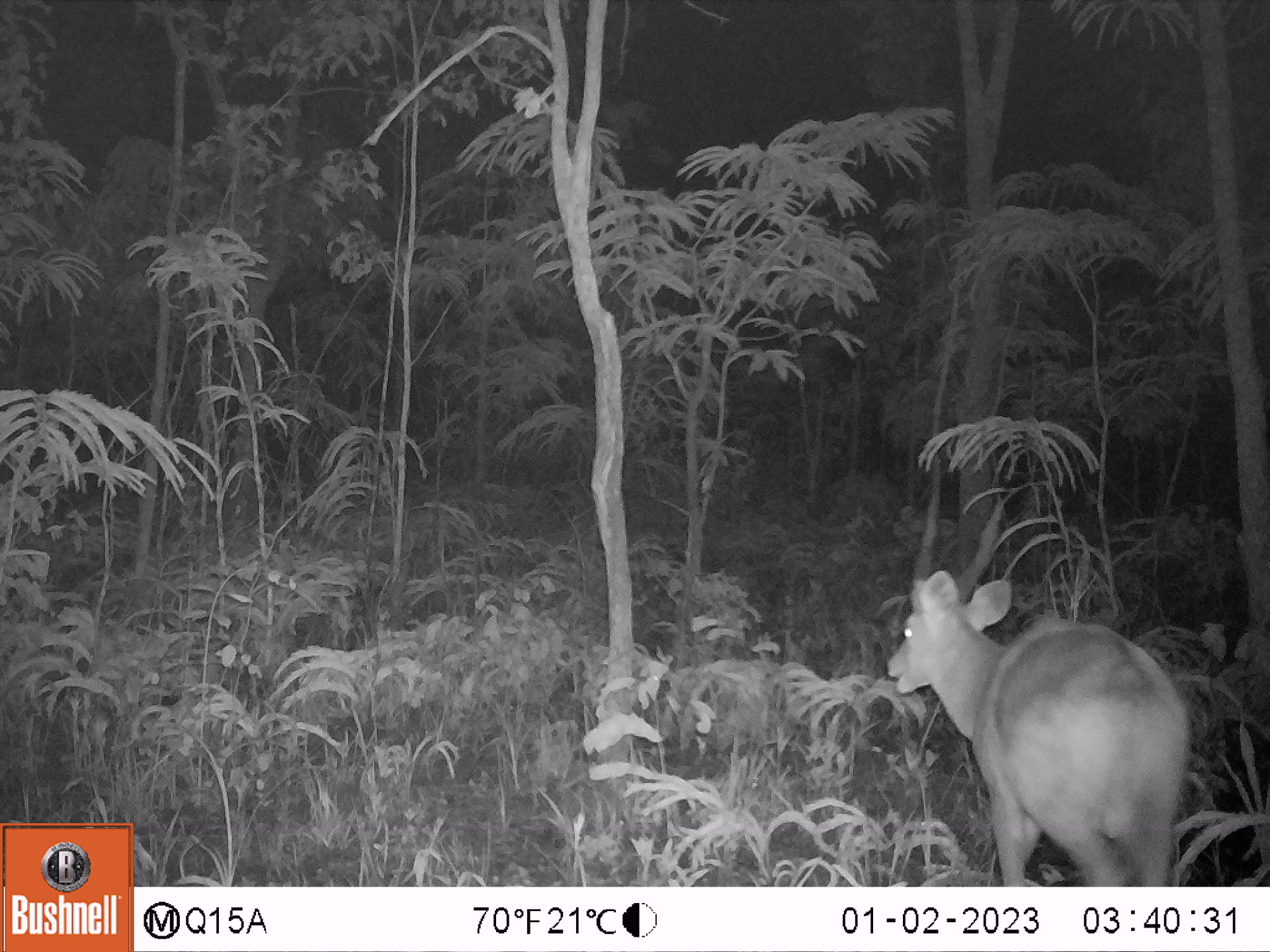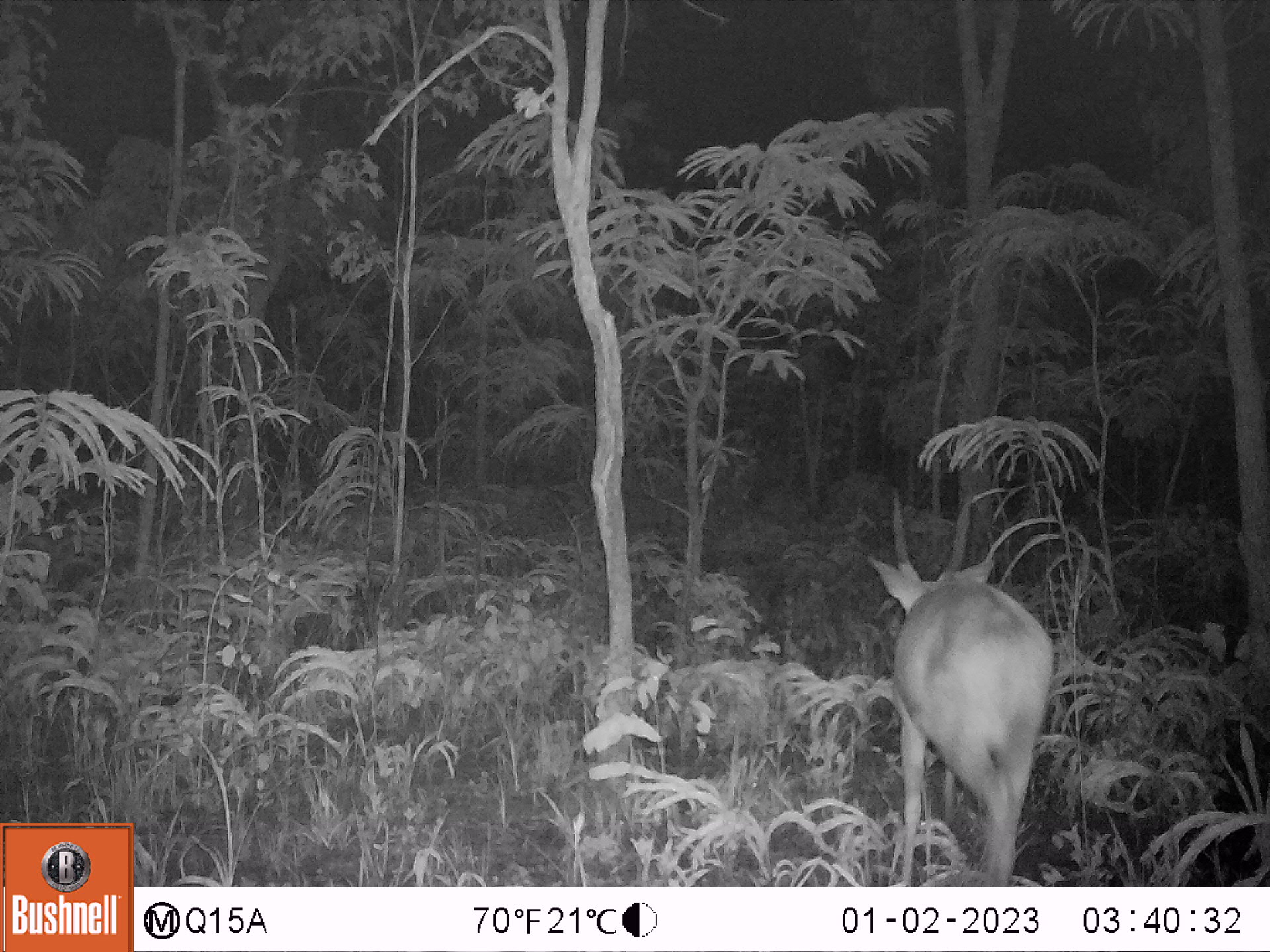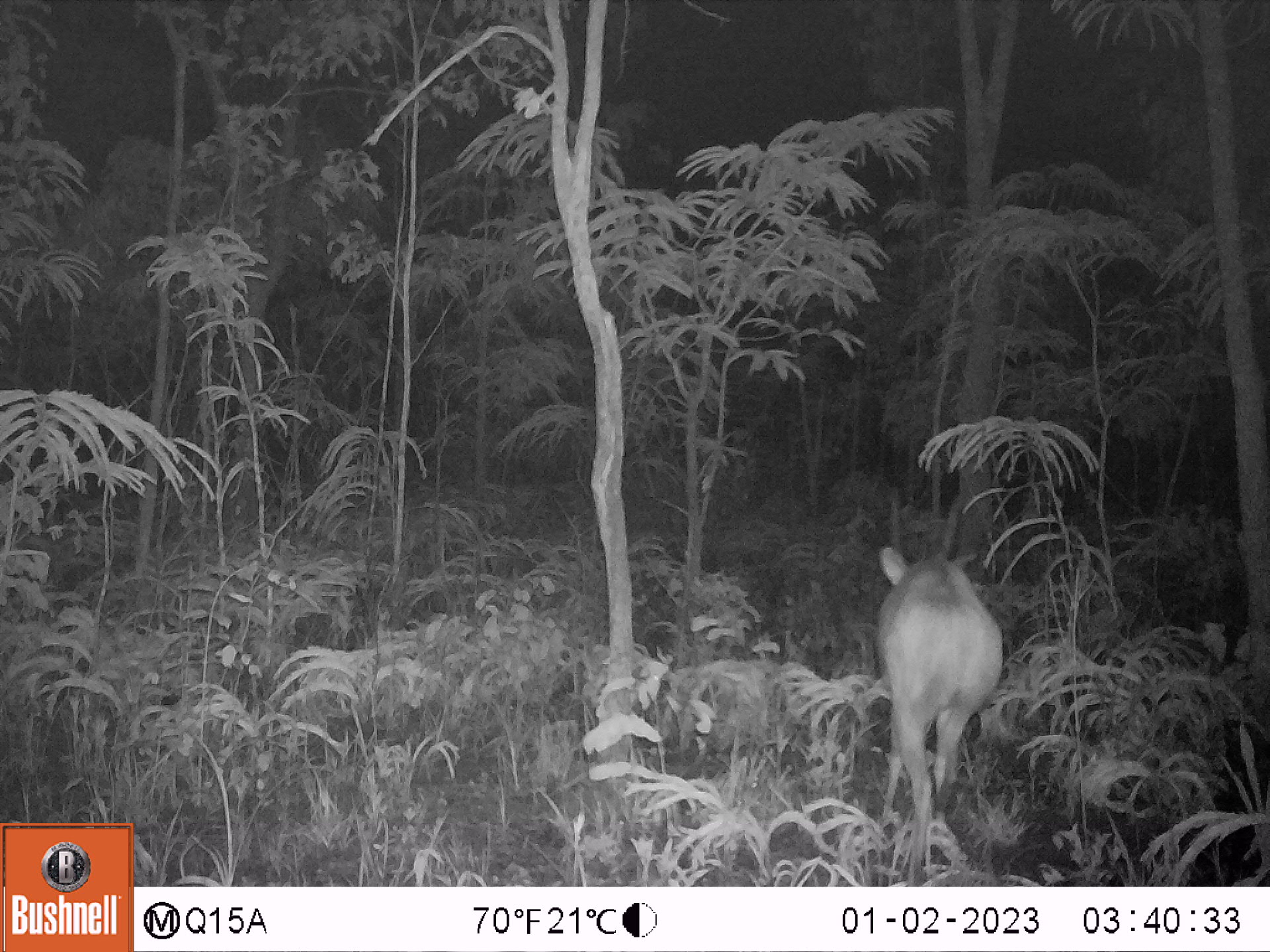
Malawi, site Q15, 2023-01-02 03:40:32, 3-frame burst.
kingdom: Animalia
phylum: Chordata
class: Mammalia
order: Artiodactyla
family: Bovidae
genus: Tragelaphus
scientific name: Tragelaphus sylvaticus sylvaticus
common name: cape bushbuck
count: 1